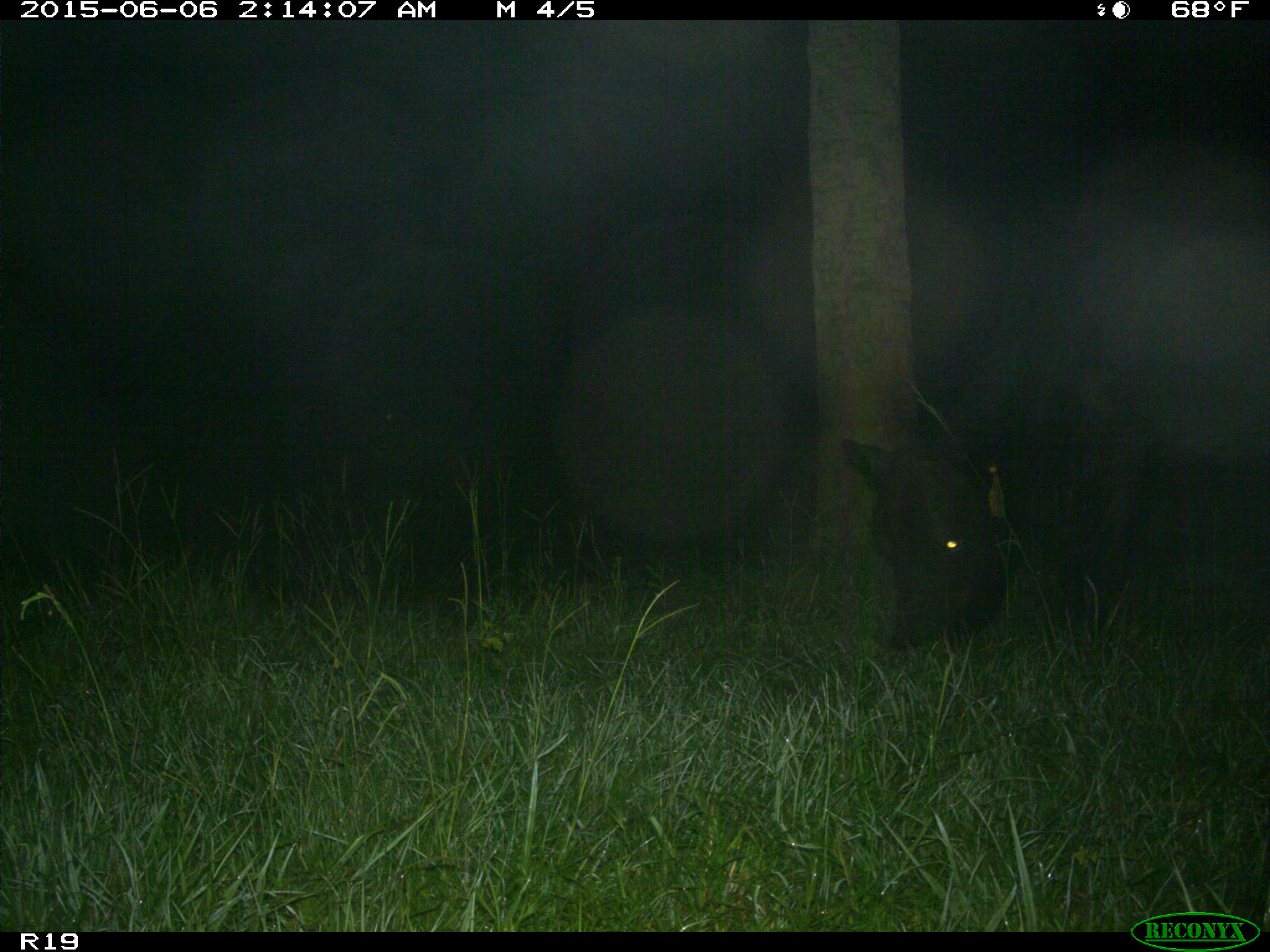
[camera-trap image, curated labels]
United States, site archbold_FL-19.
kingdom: Animalia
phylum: Chordata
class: Mammalia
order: Artiodactyla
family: Bovidae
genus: Bos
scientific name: Bos taurus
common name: domestic cow